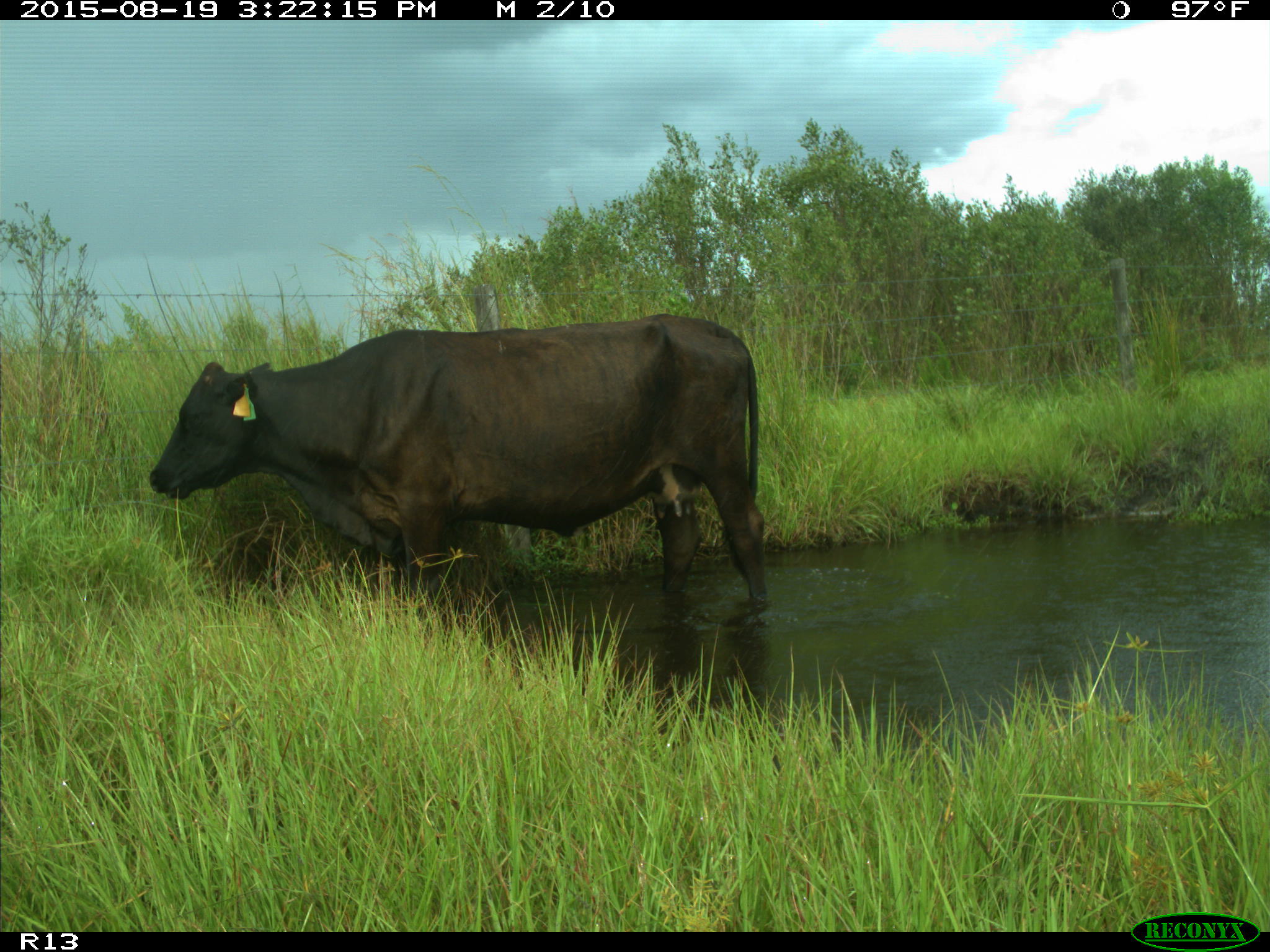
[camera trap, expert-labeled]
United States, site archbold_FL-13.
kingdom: Animalia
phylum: Chordata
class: Mammalia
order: Artiodactyla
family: Bovidae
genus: Bos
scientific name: Bos taurus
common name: domestic cow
Bos taurus (domestic cow).